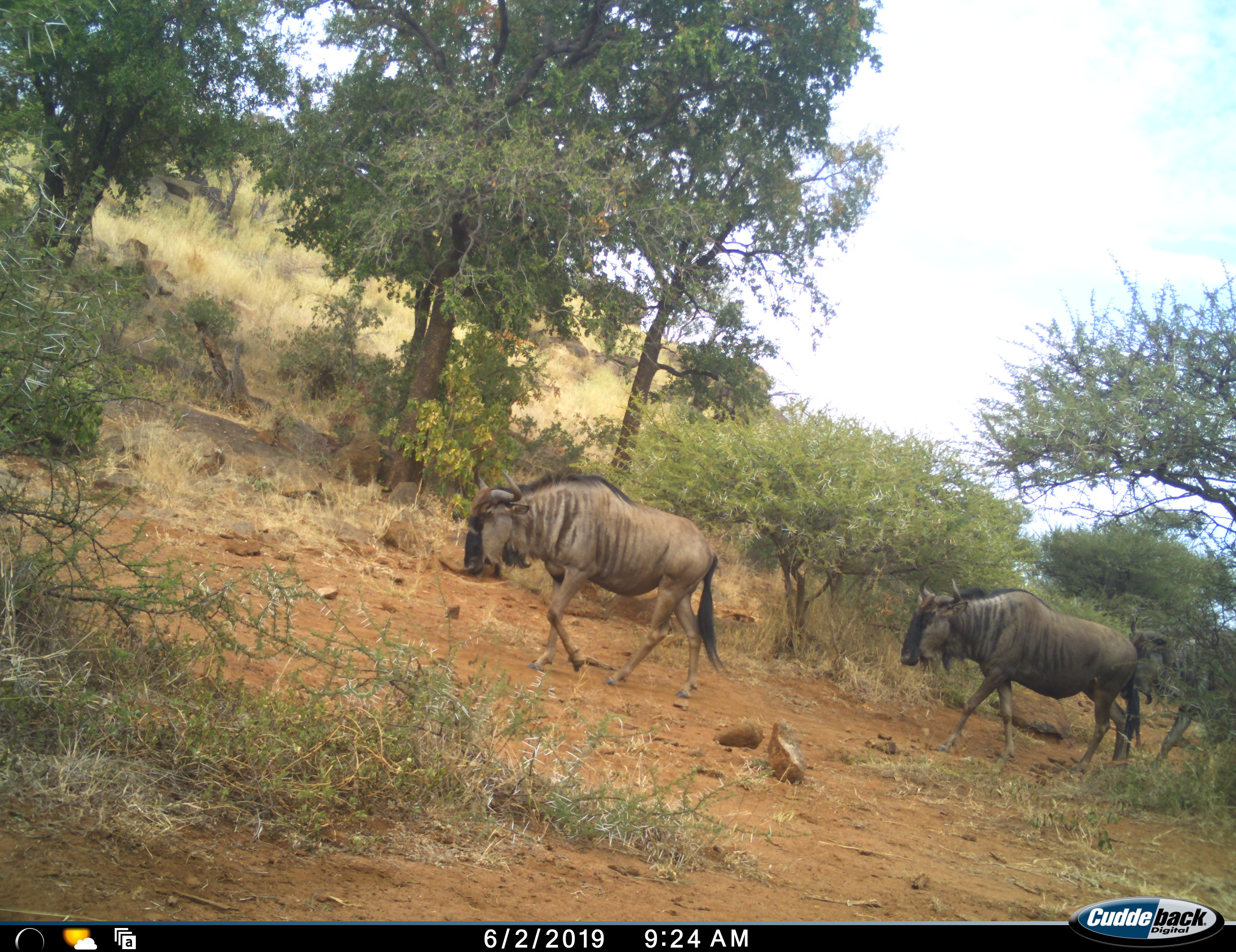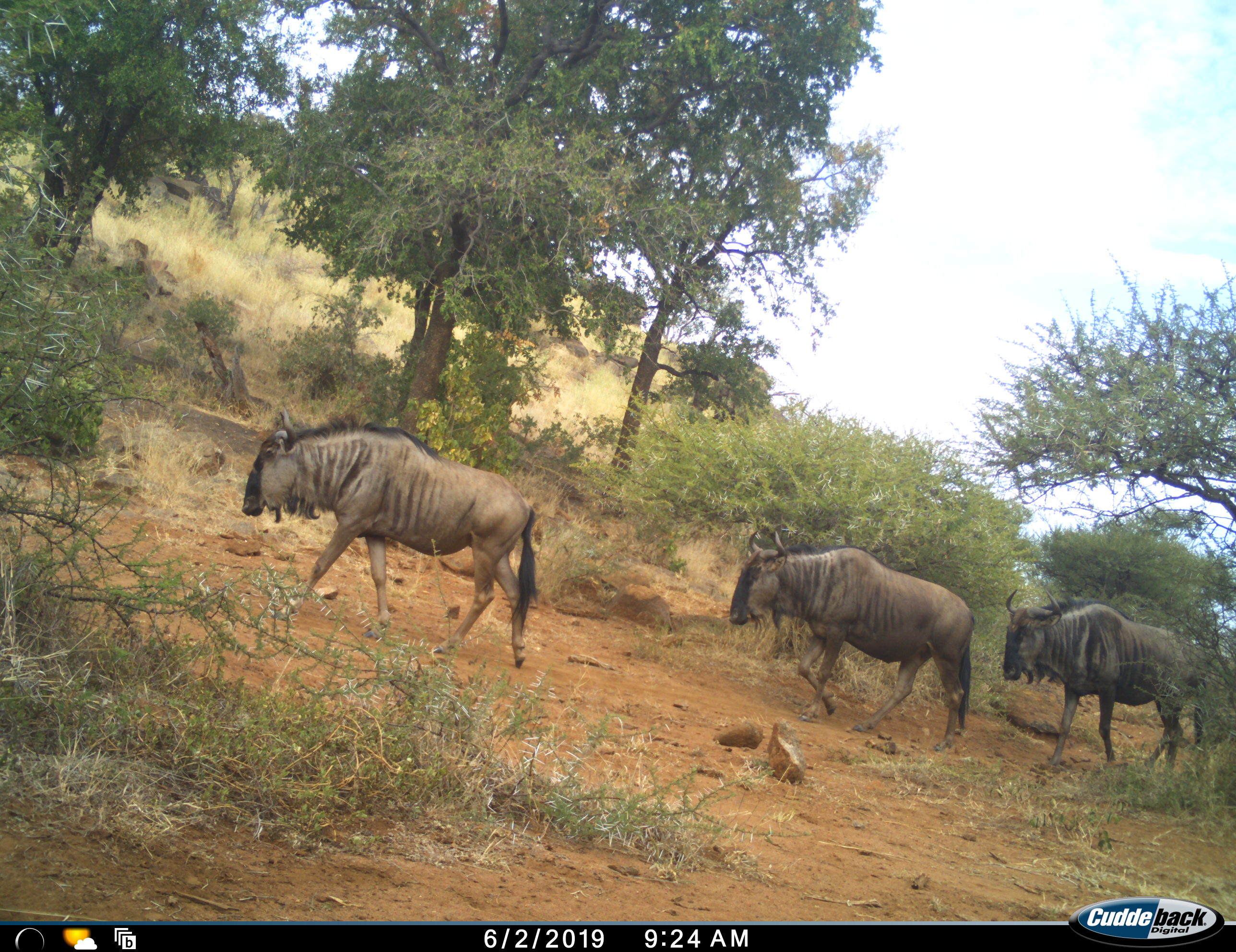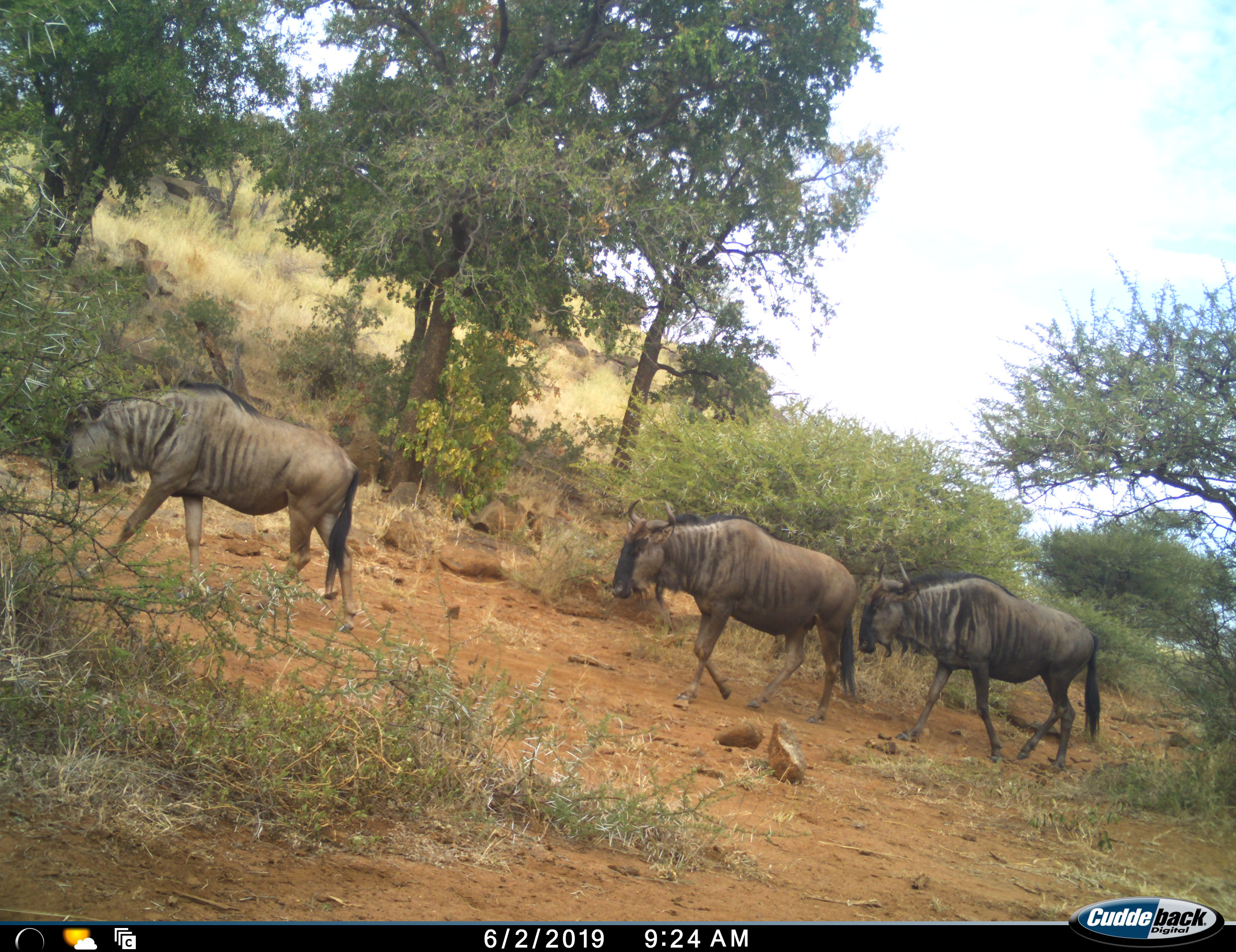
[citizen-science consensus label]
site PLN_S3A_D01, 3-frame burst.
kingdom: Animalia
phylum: Chordata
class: Mammalia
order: Artiodactyla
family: Bovidae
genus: Connochaetes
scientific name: Connochaetes taurinus taurinus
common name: blue wildebeest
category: wildebeestblue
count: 3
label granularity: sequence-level